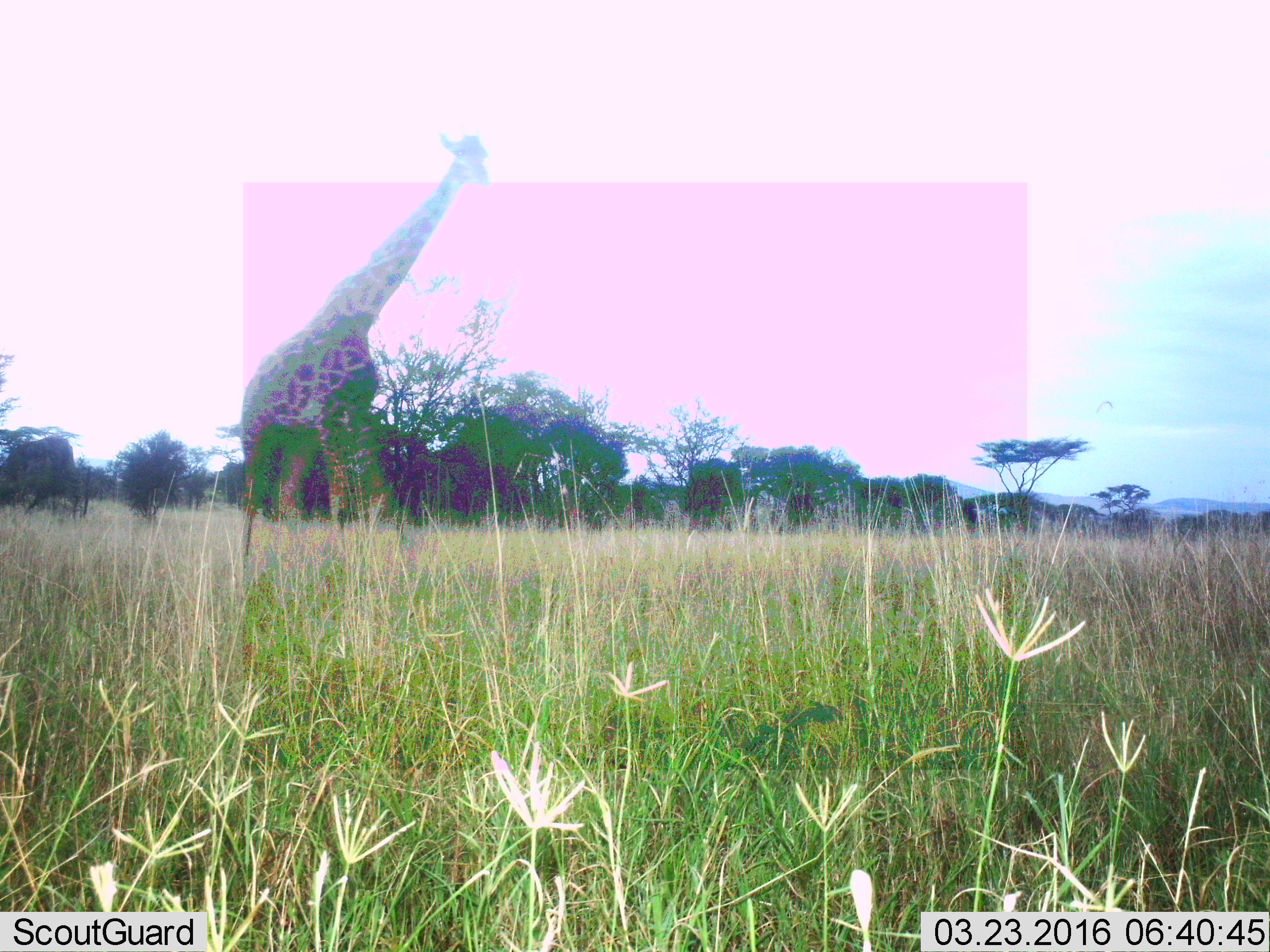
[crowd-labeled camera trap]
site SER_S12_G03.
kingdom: Animalia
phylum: Chordata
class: Mammalia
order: Artiodactyla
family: Giraffidae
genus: Giraffa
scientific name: Giraffa camelopardalis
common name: giraffe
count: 1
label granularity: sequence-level